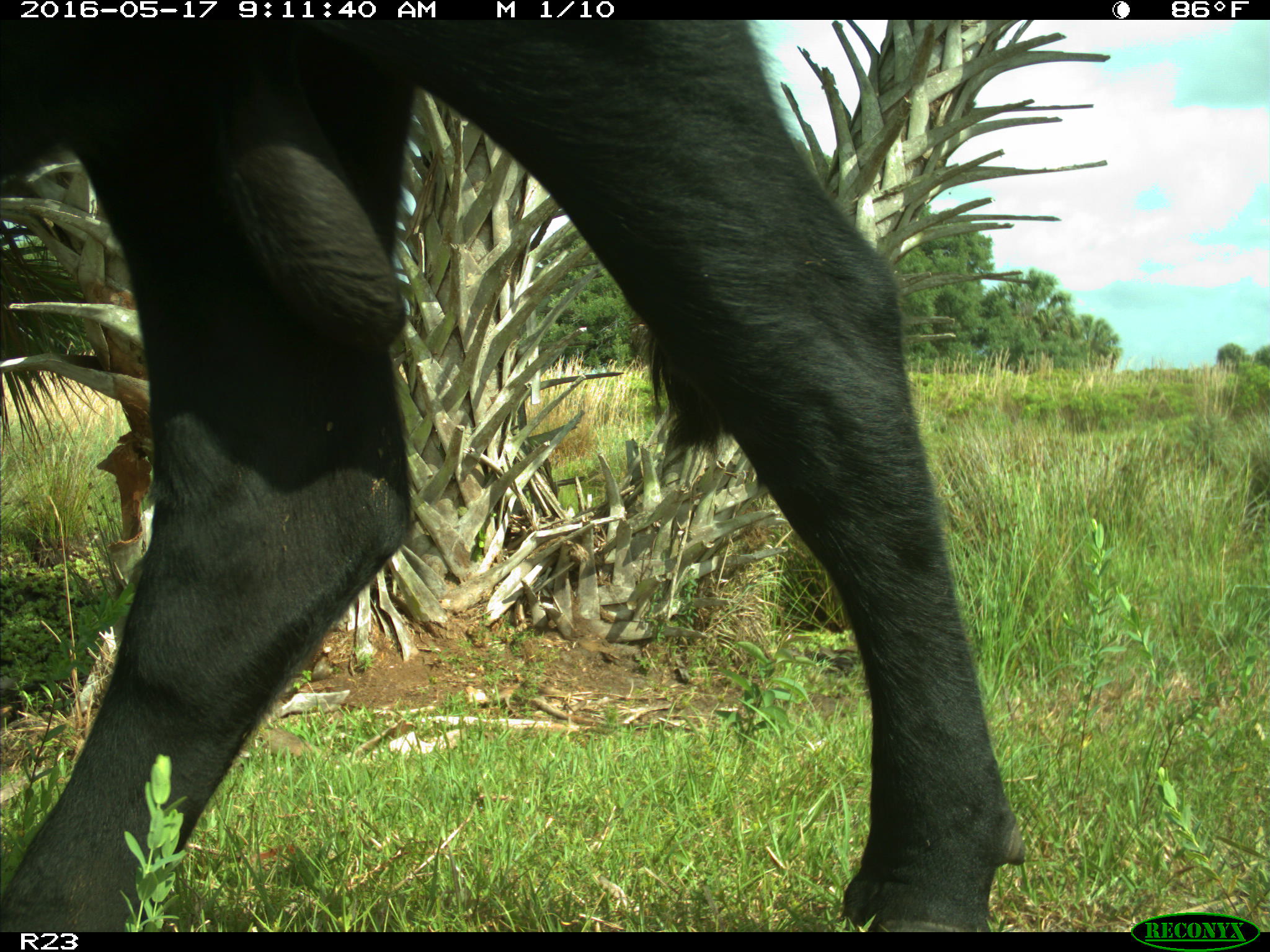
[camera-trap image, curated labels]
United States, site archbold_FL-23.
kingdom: Animalia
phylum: Chordata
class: Mammalia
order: Artiodactyla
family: Bovidae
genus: Bos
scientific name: Bos taurus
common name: domestic cow